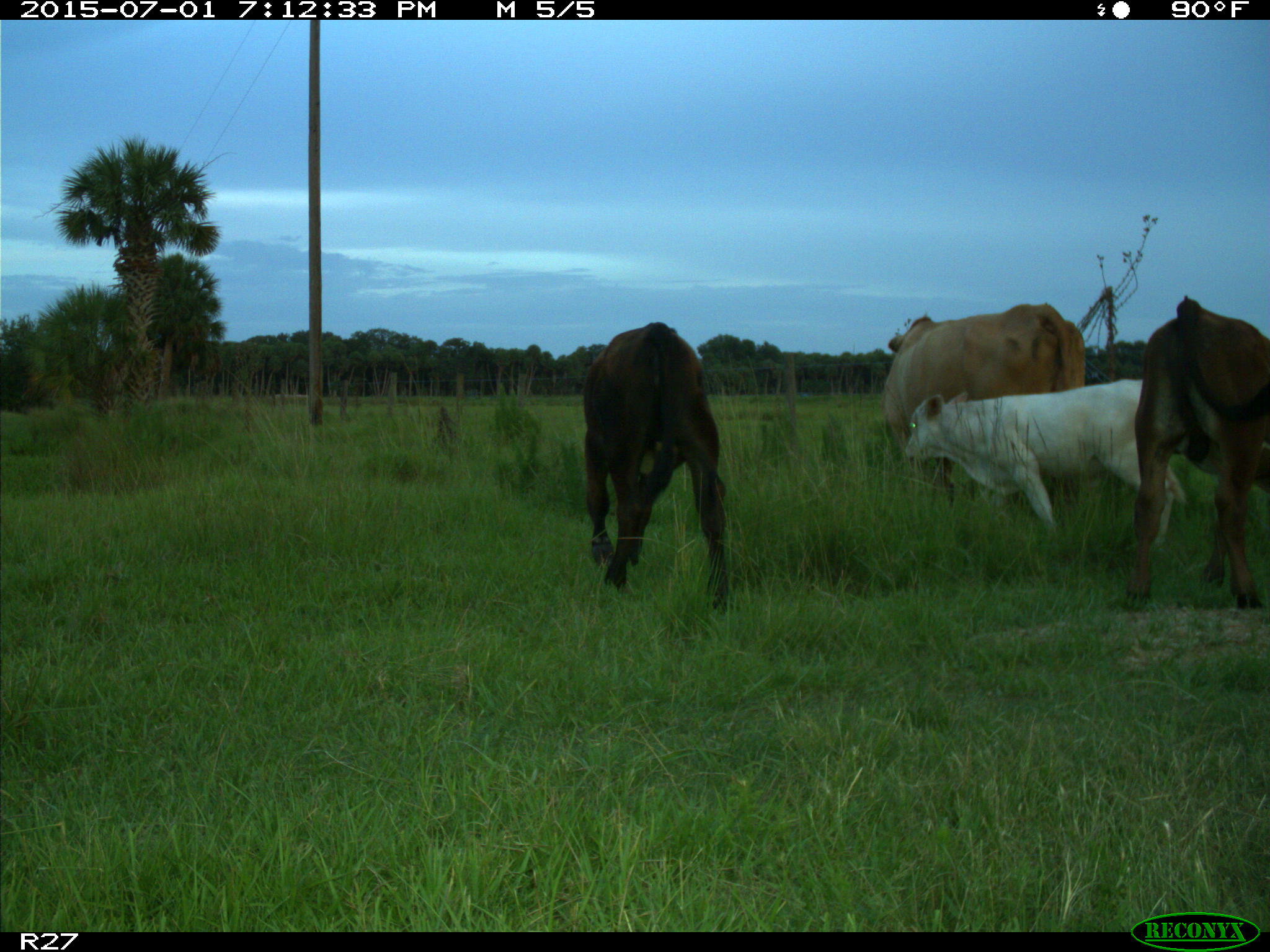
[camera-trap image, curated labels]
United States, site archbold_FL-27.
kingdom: Animalia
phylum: Chordata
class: Mammalia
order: Artiodactyla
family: Bovidae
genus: Bos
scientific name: Bos taurus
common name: domestic cow